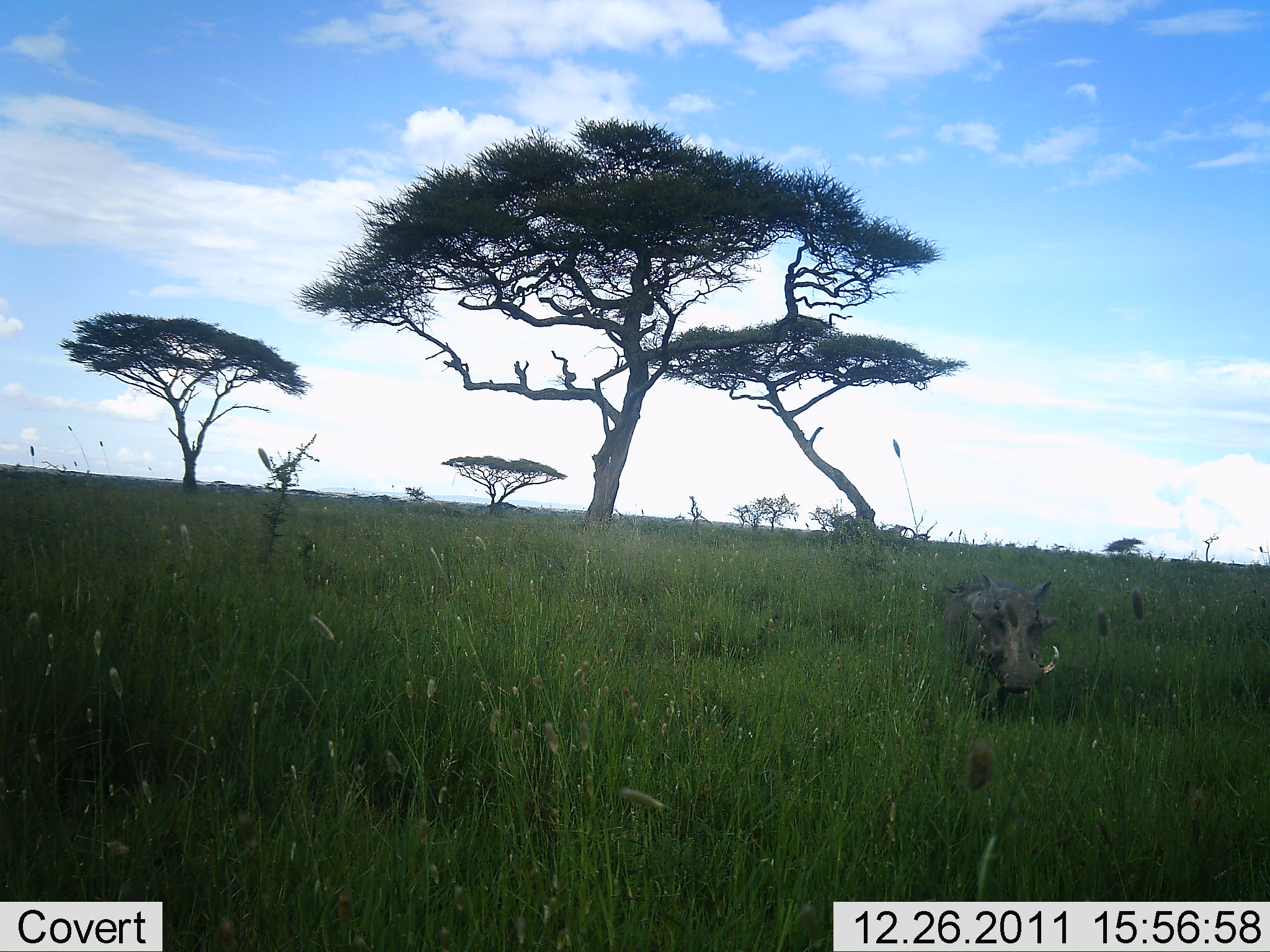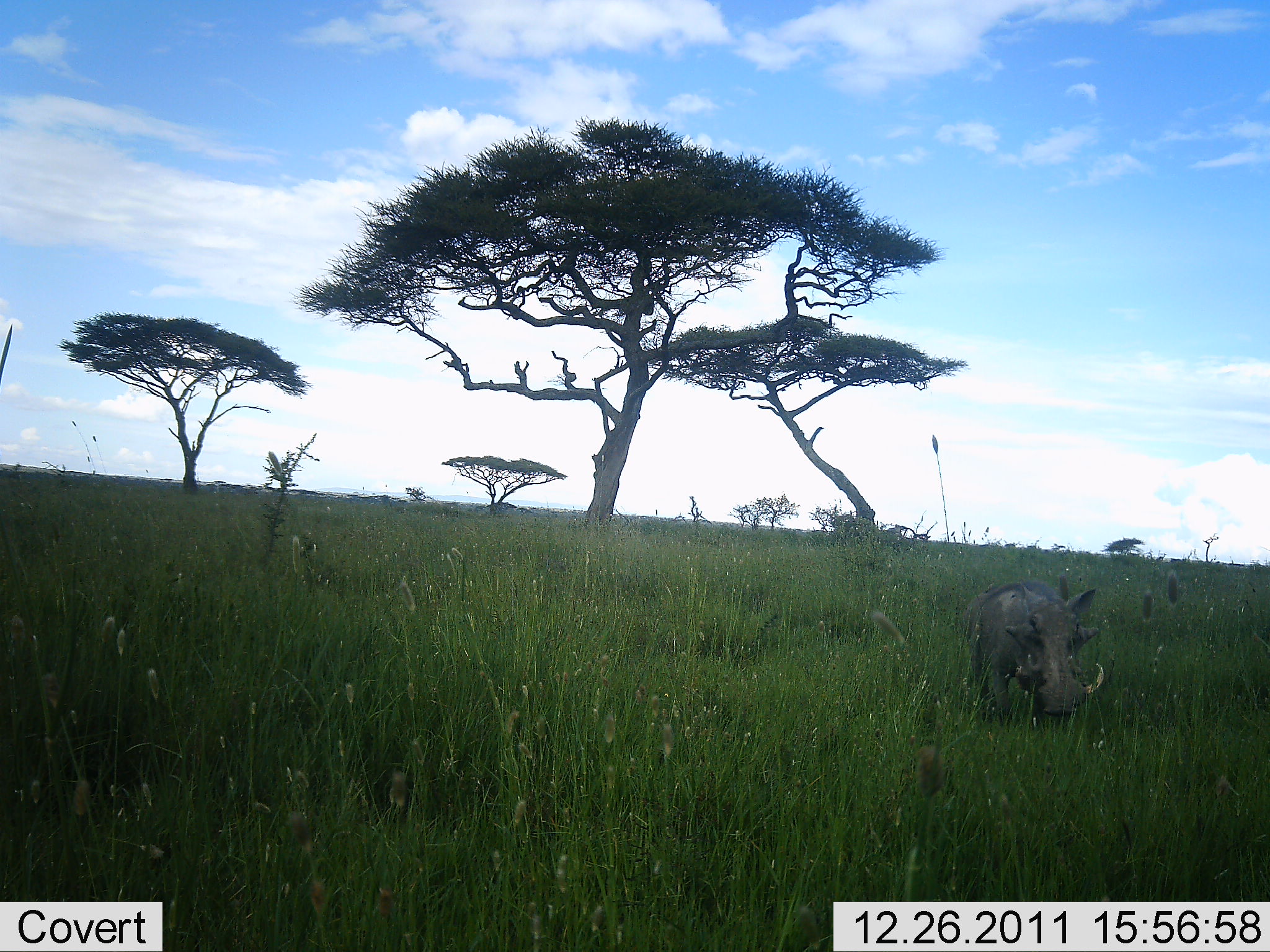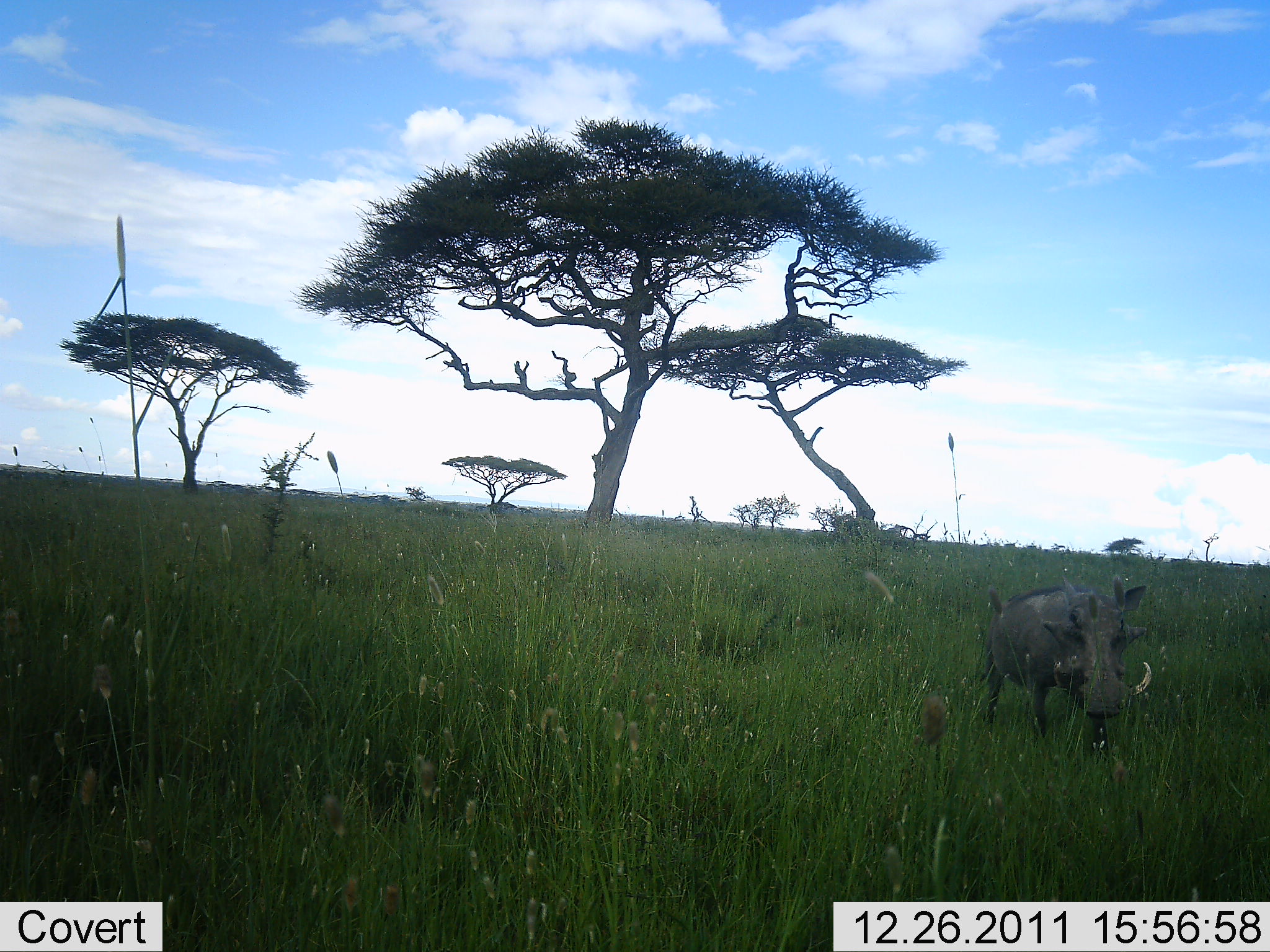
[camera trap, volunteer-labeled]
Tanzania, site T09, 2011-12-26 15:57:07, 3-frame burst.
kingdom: Animalia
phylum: Chordata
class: Mammalia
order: Artiodactyla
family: Suidae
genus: Phacochoerus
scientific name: Phacochoerus africanus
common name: warthog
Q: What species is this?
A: Warthog (Phacochoerus africanus).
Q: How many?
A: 1.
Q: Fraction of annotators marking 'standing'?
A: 8%.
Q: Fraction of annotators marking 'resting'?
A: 0%.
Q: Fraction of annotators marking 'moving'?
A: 92%.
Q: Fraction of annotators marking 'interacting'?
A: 0%.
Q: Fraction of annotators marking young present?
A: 0%.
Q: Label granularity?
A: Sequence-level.